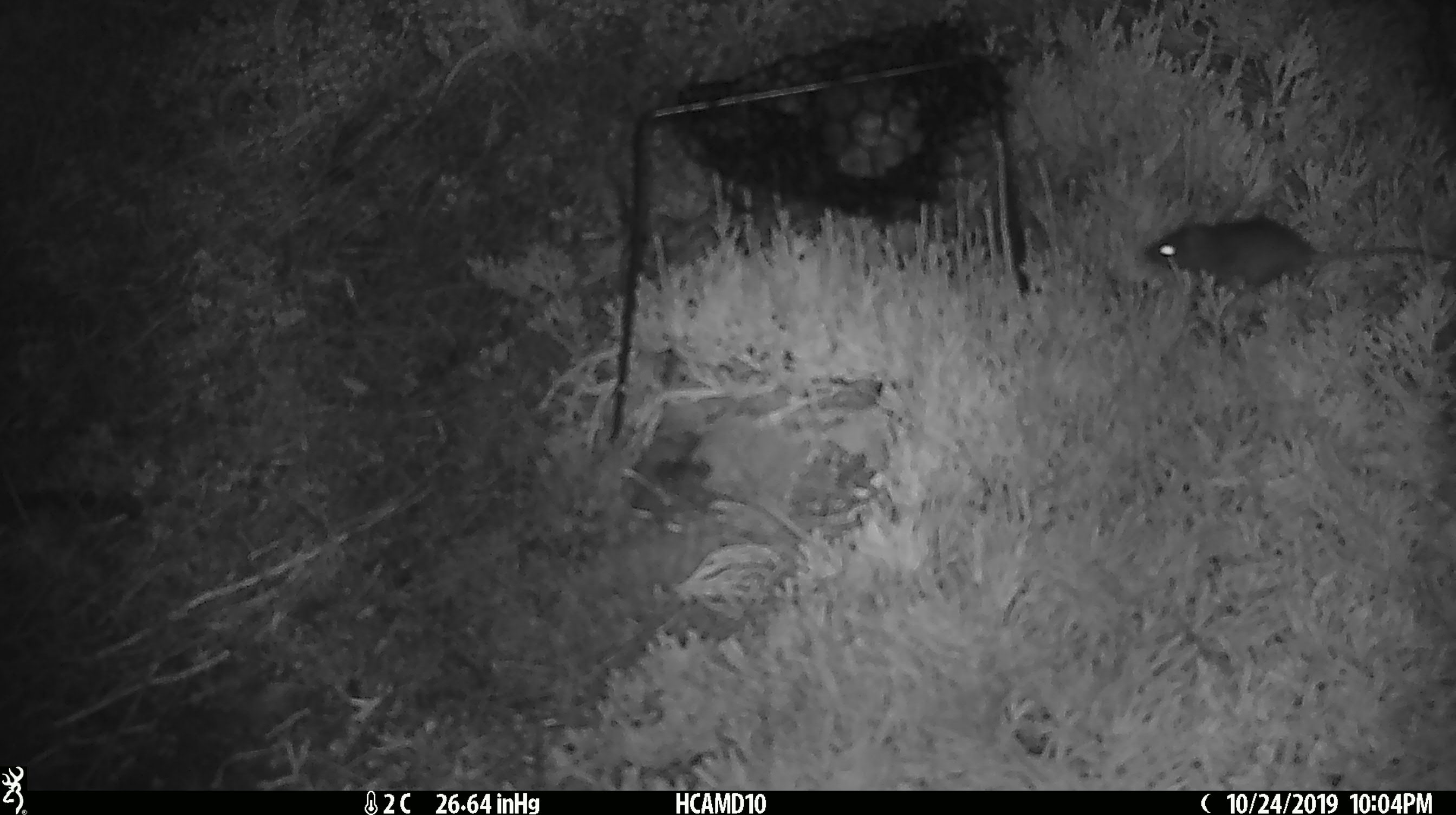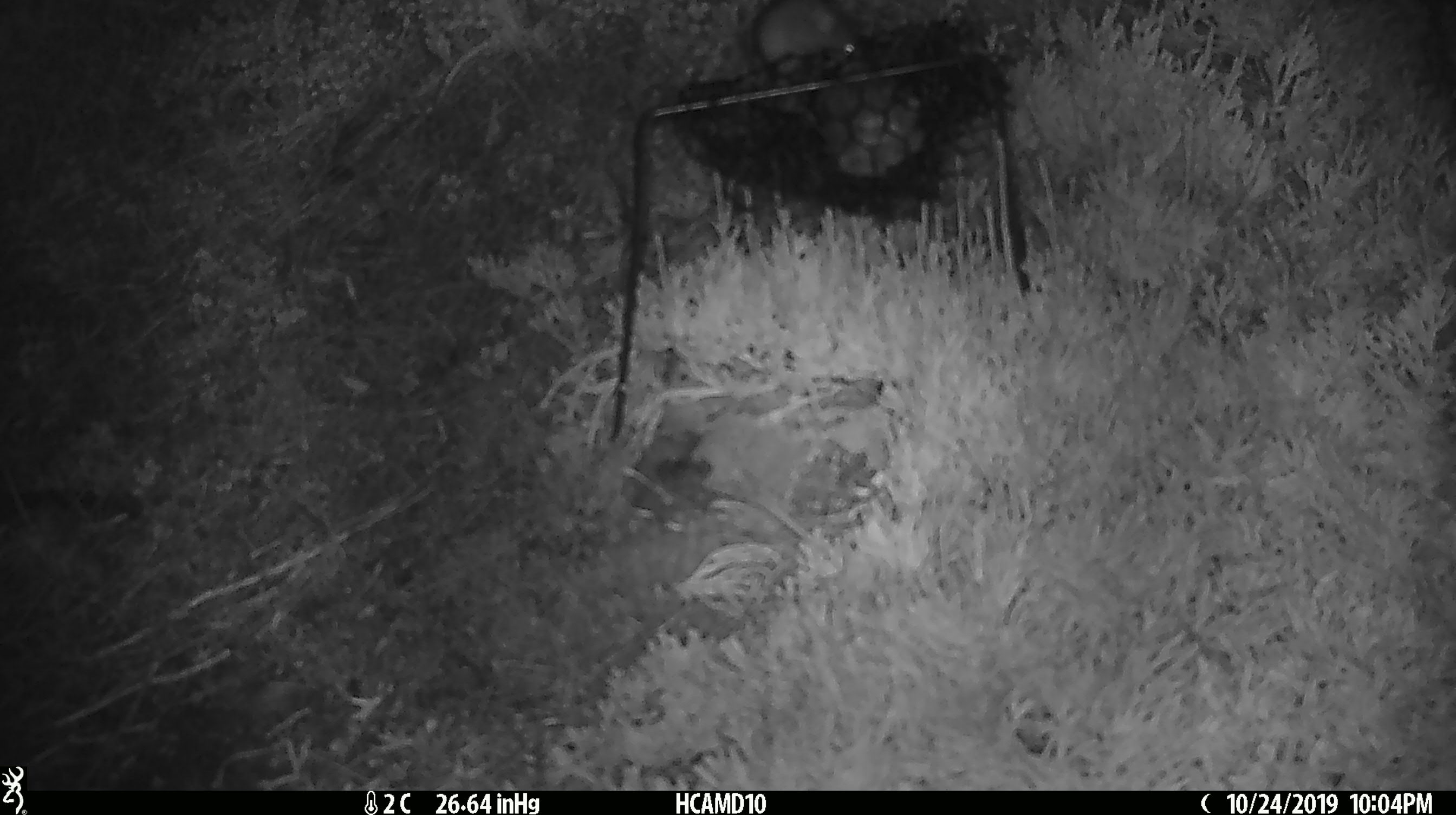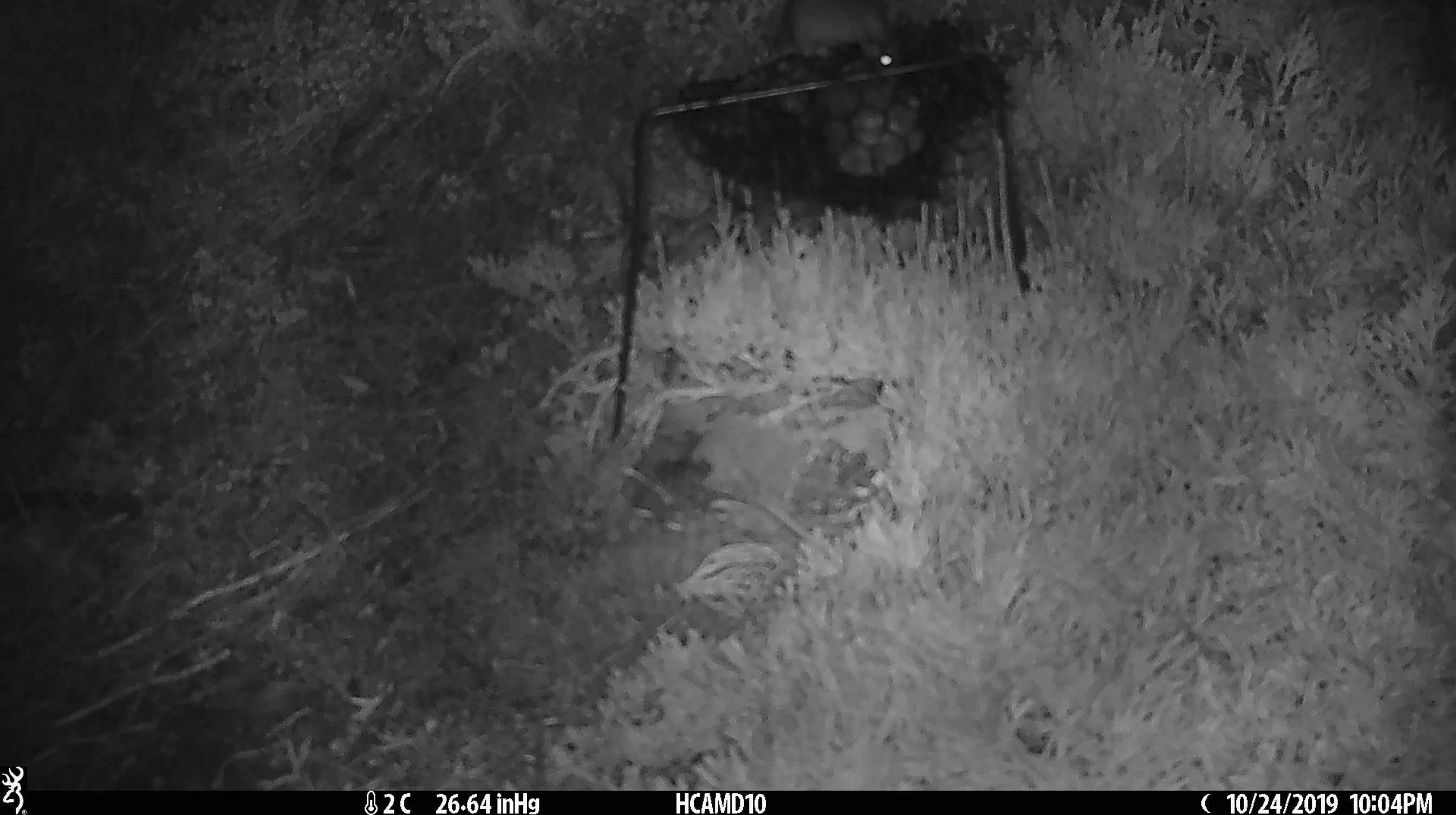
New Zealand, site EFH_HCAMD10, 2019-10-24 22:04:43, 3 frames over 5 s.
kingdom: Animalia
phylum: Chordata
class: Mammalia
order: Rodentia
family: Muridae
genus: Mus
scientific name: Mus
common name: mouse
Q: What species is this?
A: Mouse (Mus).